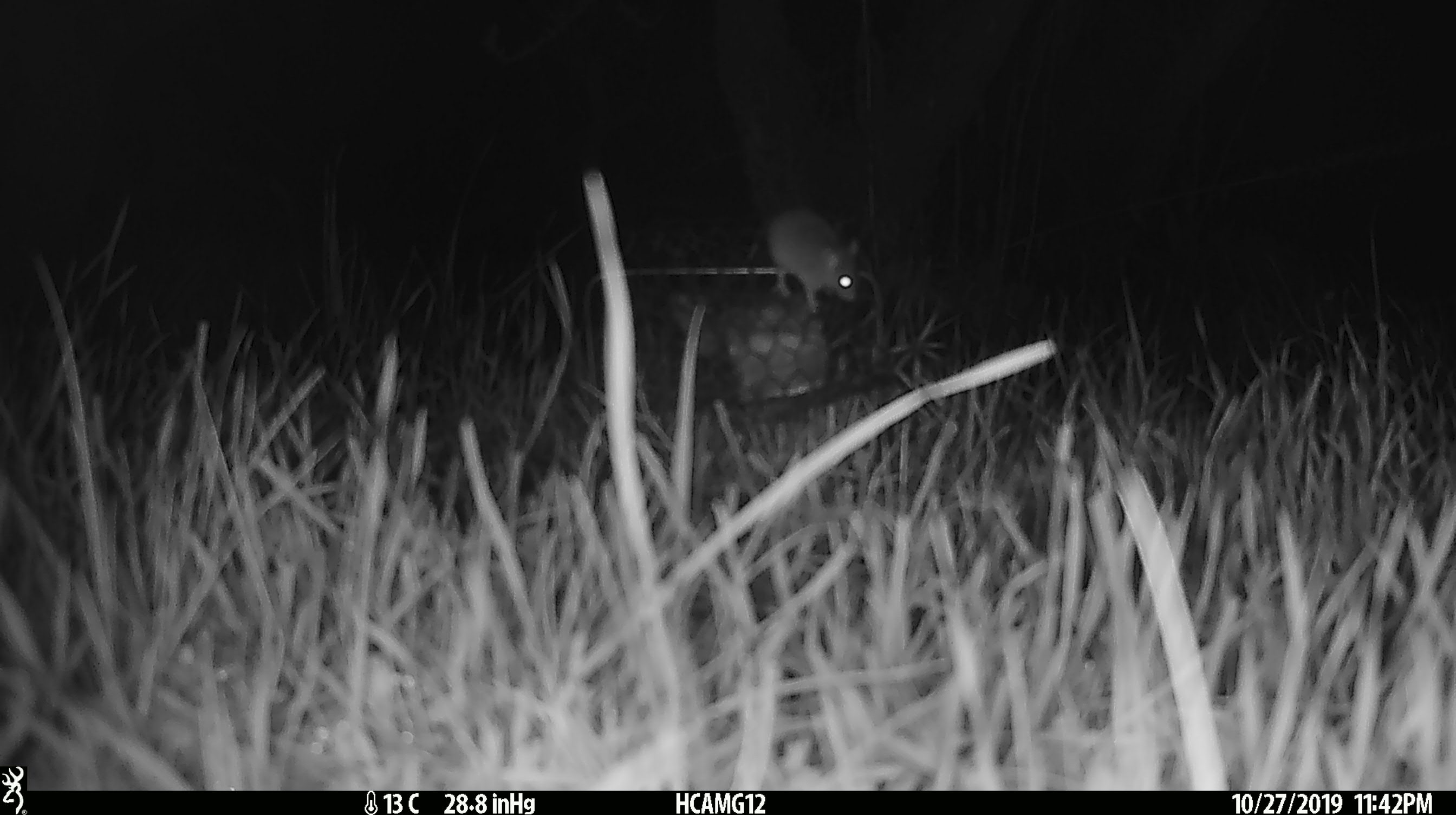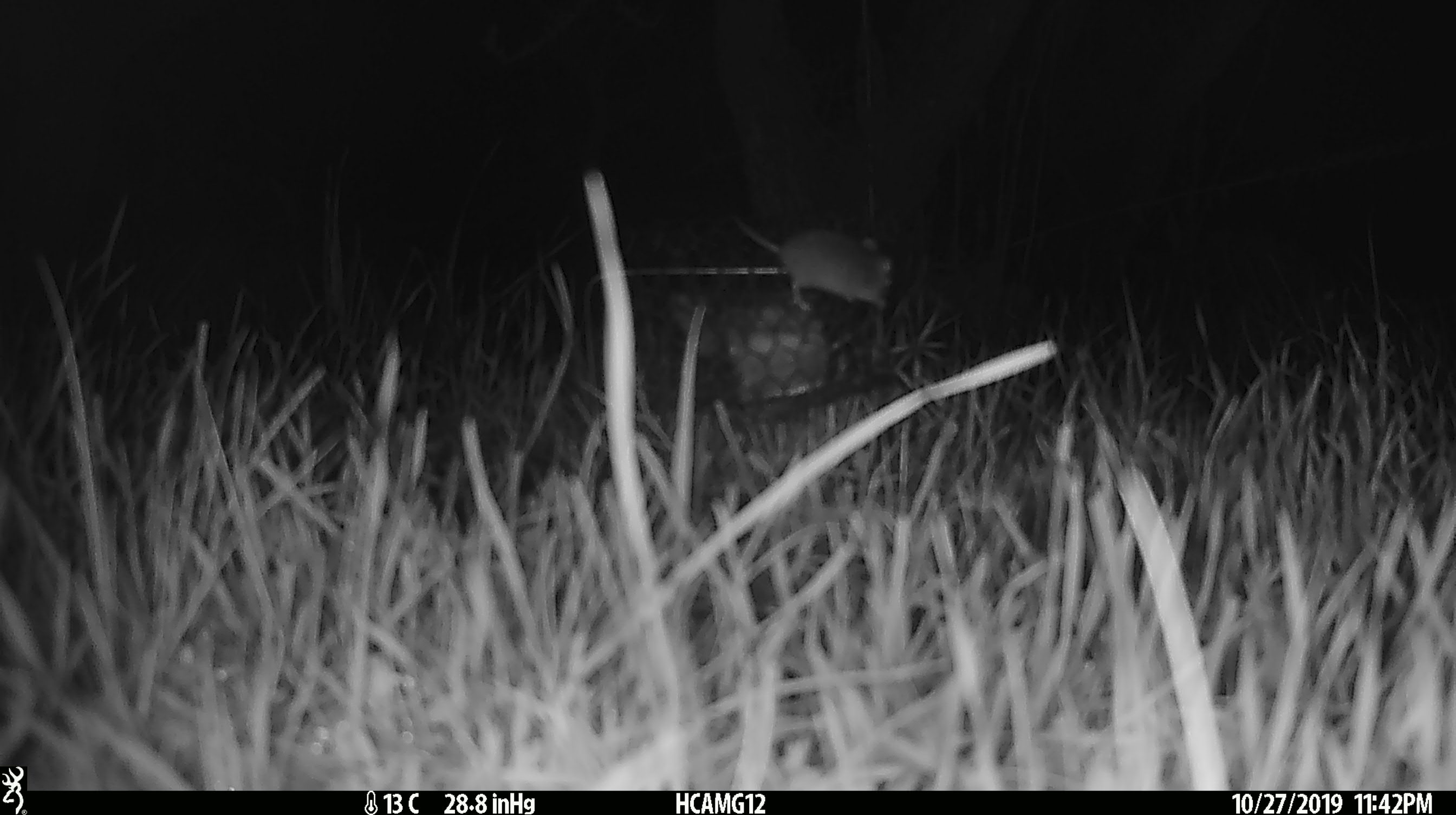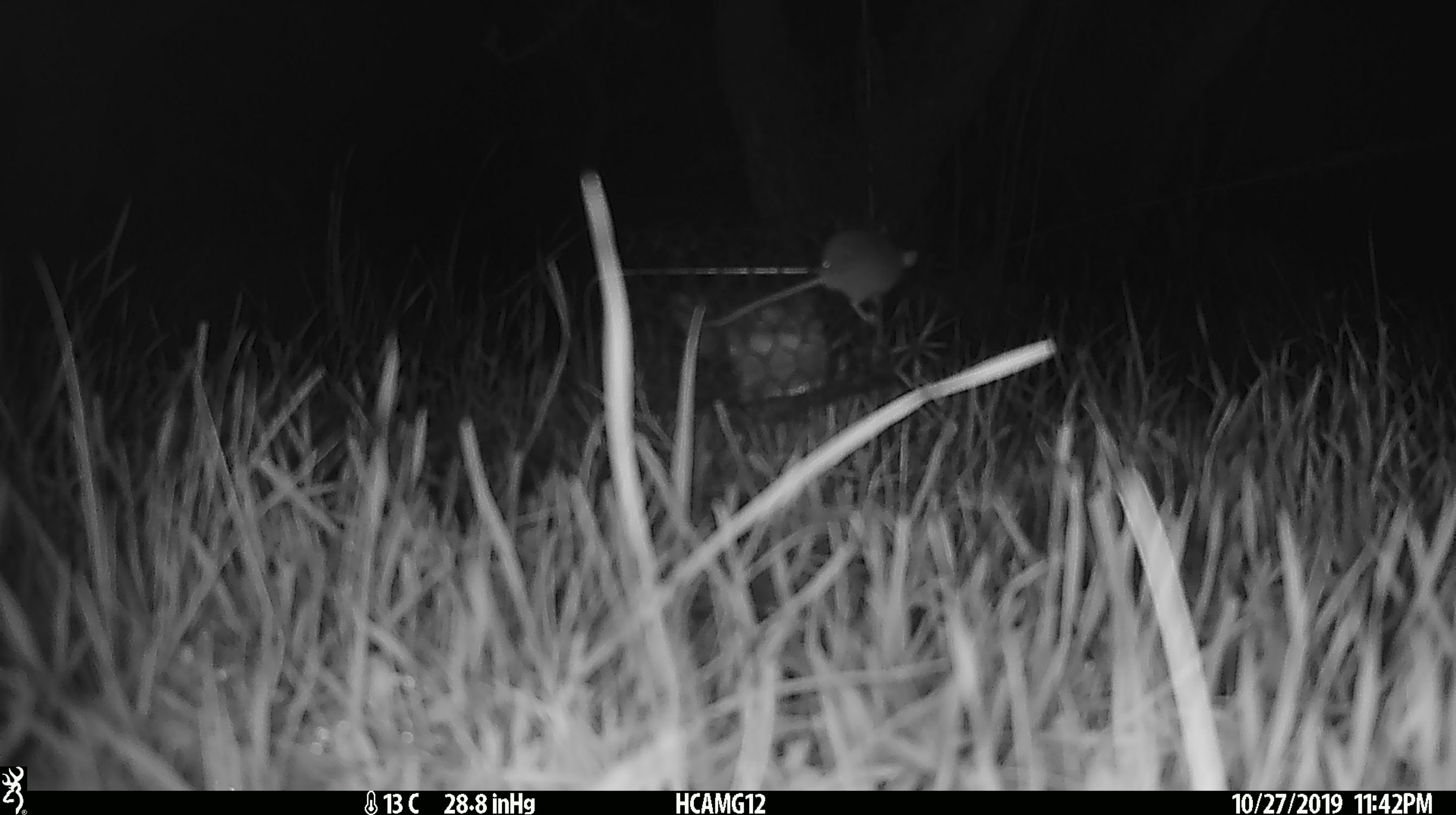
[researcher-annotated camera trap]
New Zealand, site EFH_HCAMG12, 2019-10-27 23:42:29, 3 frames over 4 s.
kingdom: Animalia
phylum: Chordata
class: Mammalia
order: Rodentia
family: Muridae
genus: Mus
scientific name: Mus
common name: mouse